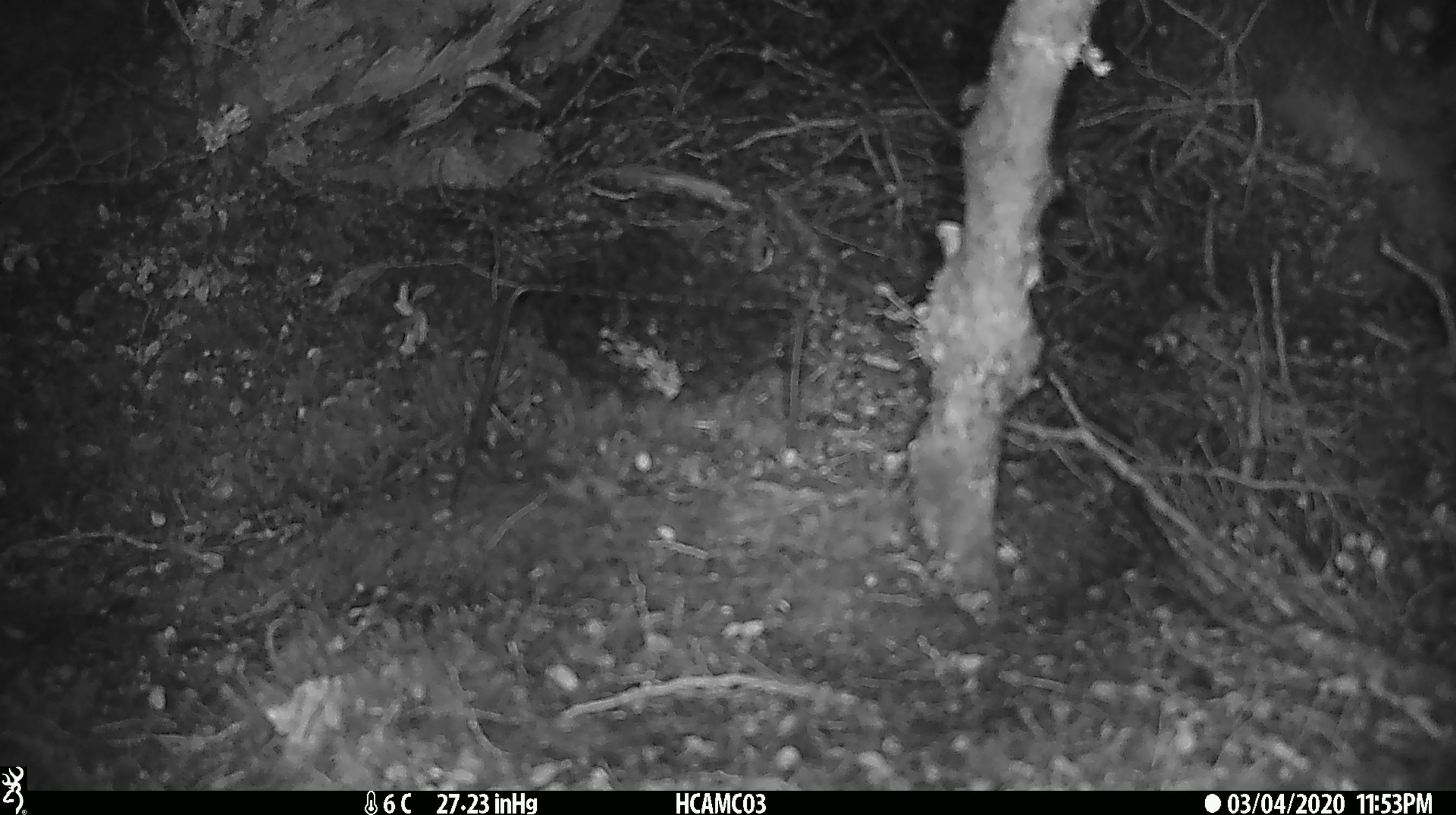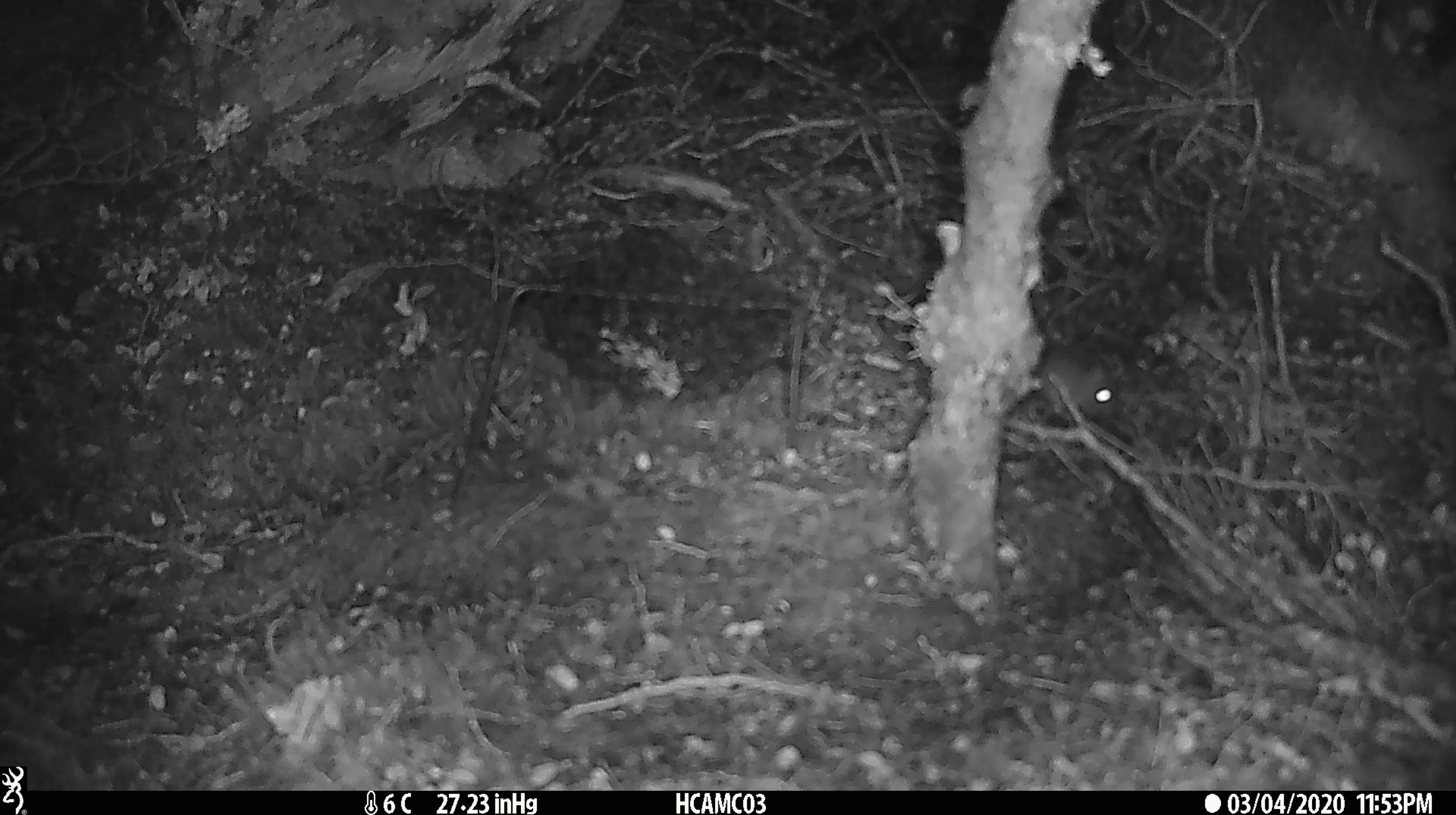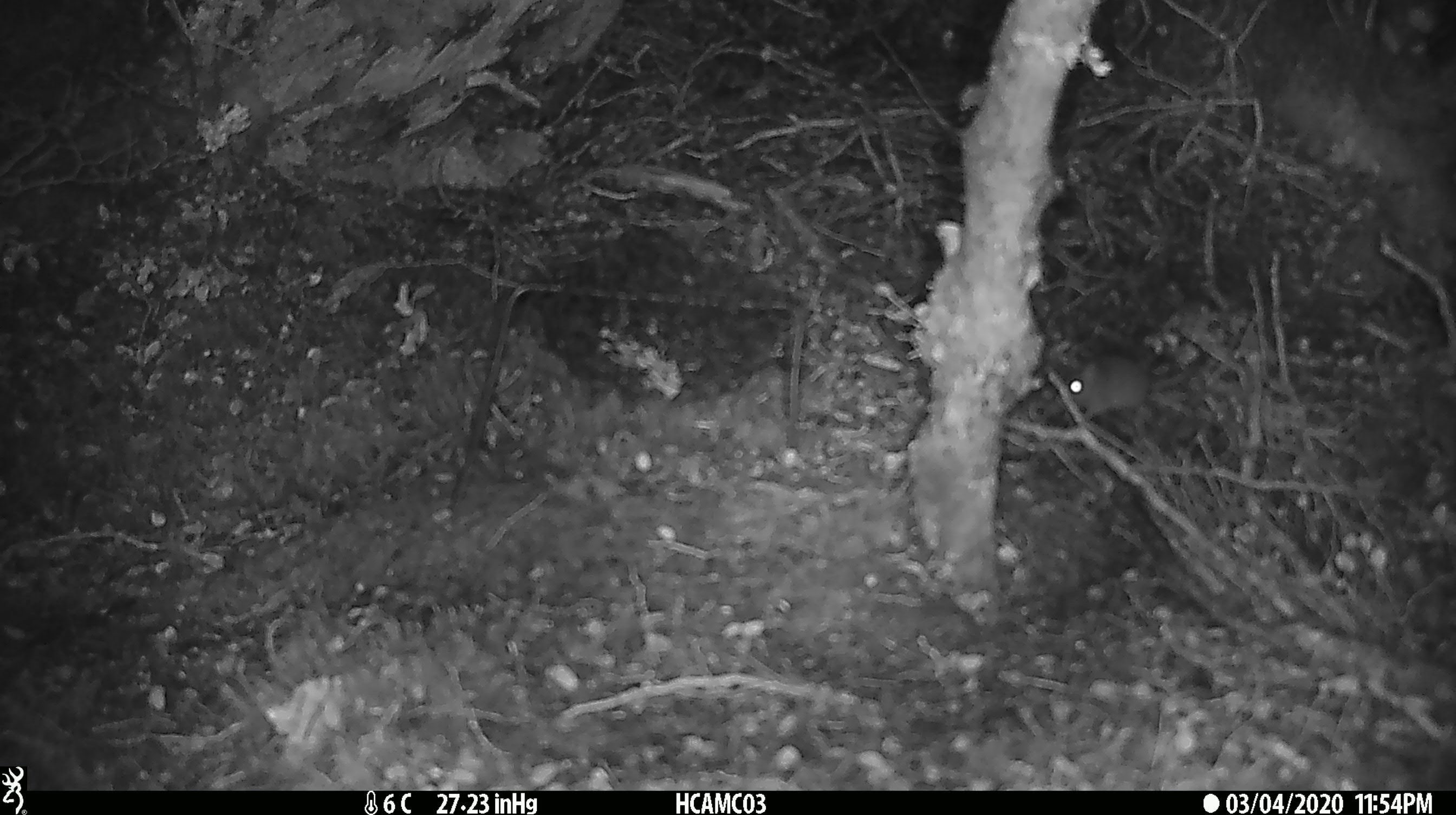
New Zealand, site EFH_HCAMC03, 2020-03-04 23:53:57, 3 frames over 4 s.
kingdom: Animalia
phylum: Chordata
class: Mammalia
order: Rodentia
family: Muridae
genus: Mus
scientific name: Mus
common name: mouse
Mouse (Mus).